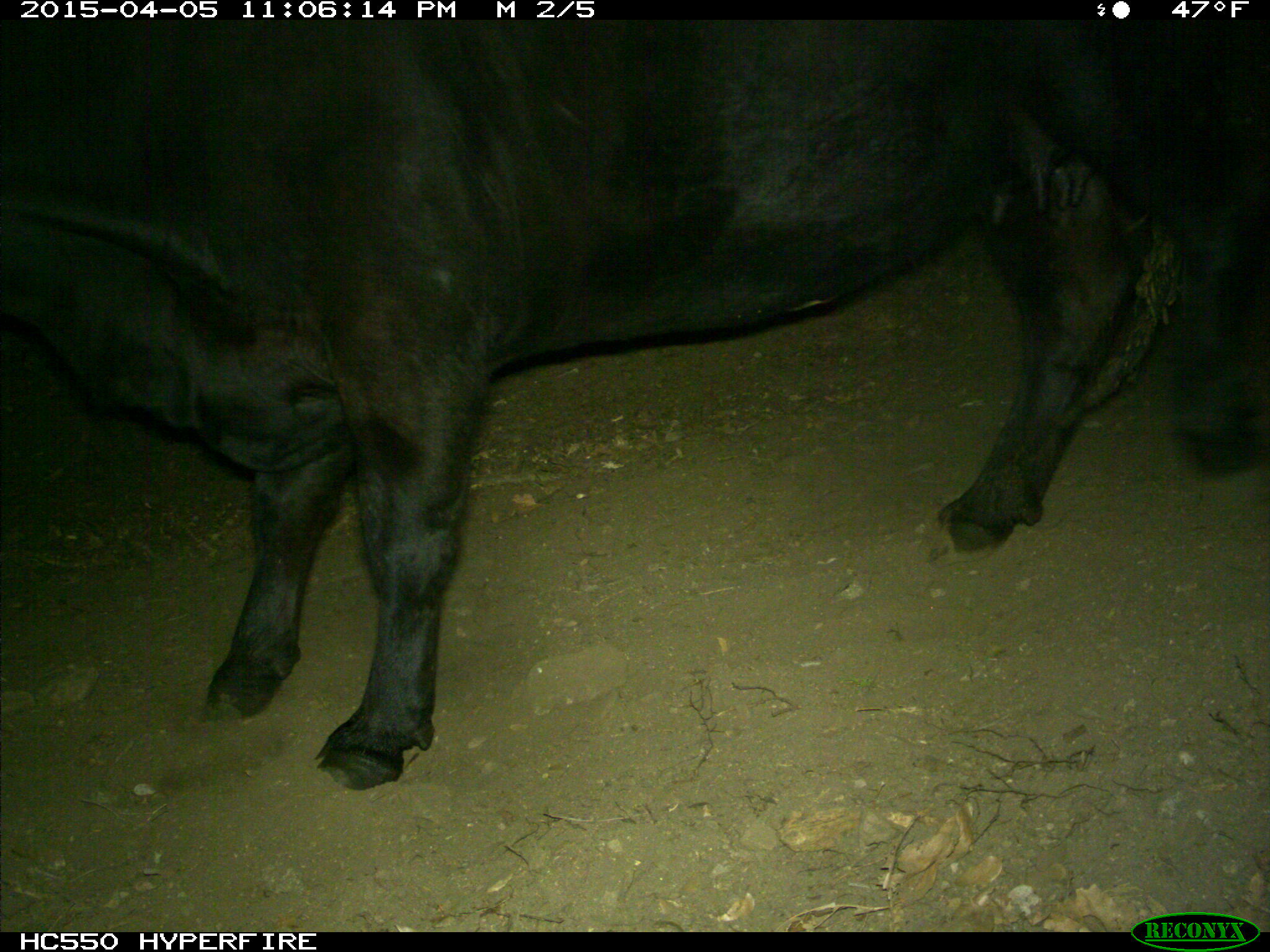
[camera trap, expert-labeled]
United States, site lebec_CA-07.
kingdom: Animalia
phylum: Chordata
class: Mammalia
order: Artiodactyla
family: Bovidae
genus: Bos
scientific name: Bos taurus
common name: domestic cow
Bos taurus (domestic cow).